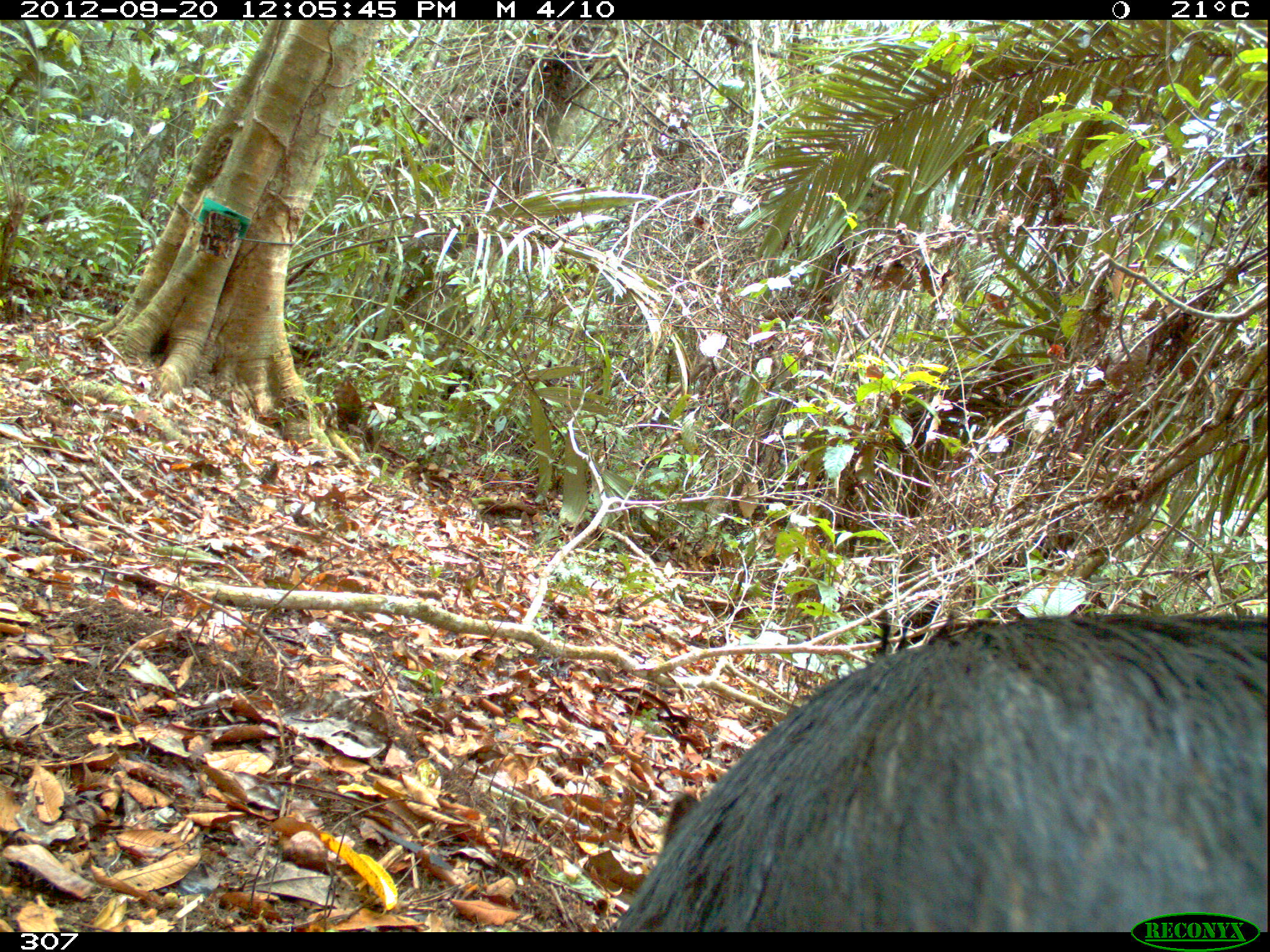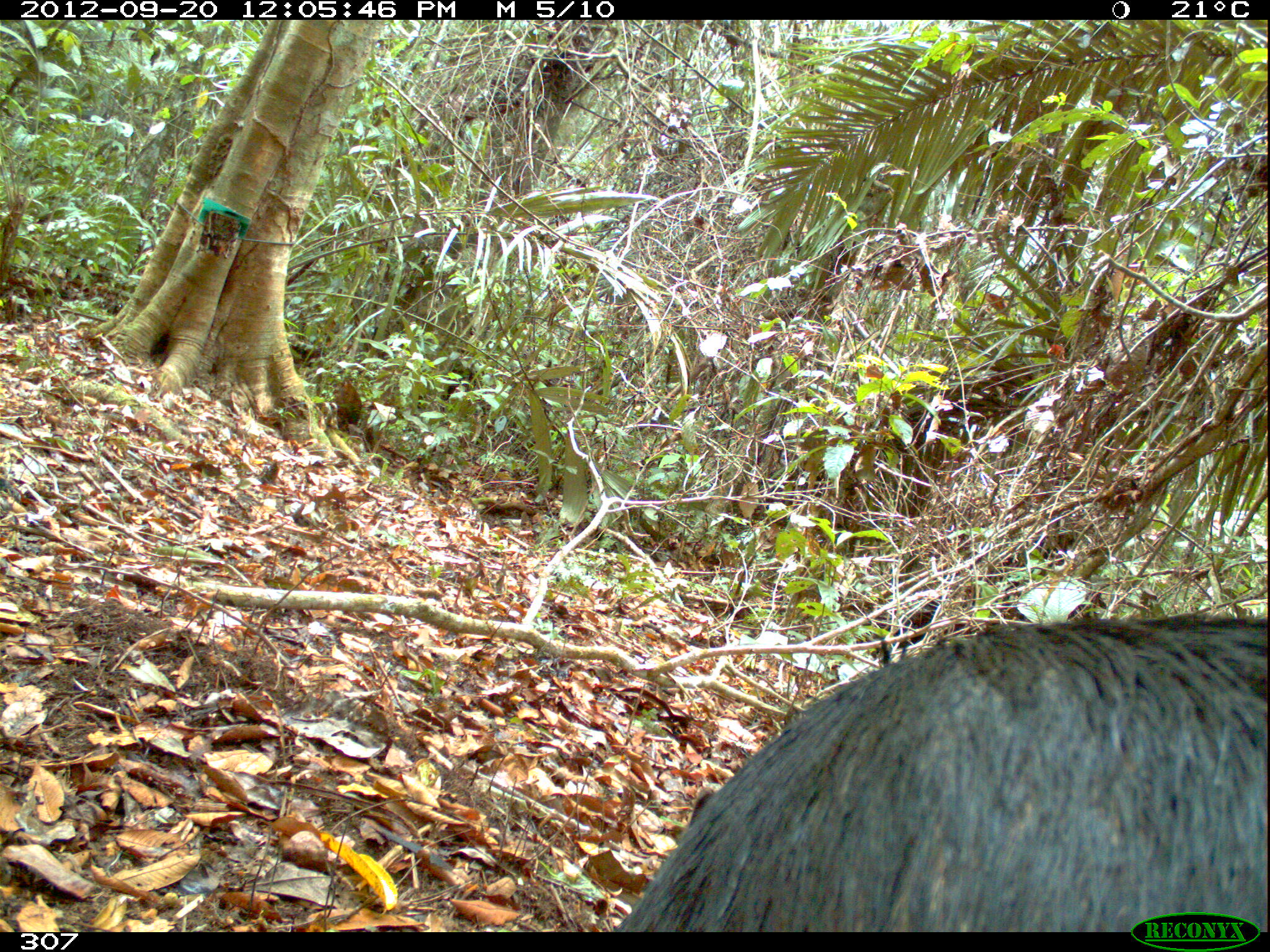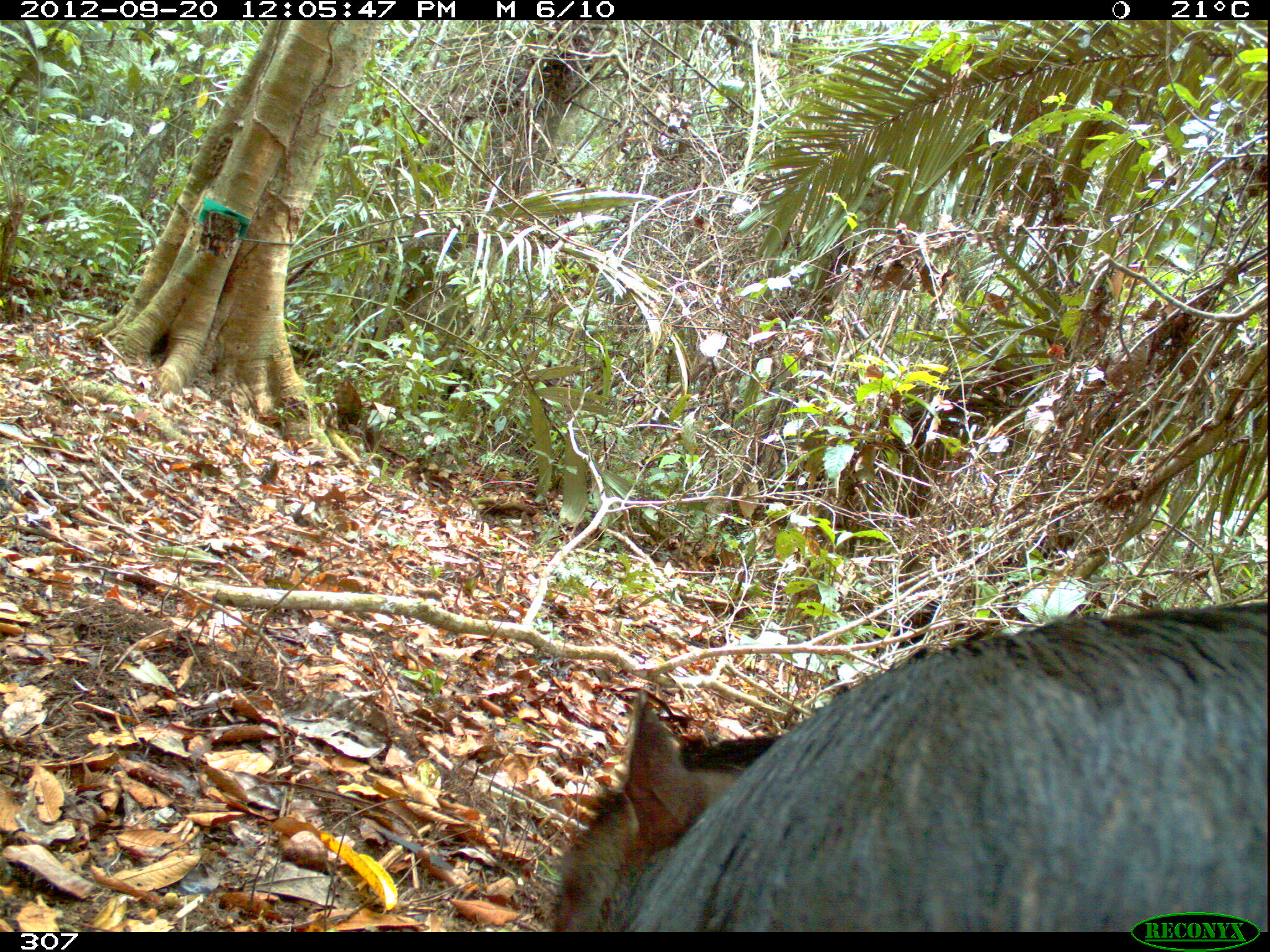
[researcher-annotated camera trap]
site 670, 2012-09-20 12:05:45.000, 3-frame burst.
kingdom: Animalia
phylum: Chordata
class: Mammalia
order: Artiodactyla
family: Tayassuidae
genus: Tayassu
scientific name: Tayassu pecari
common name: white-lipped peccary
Tayassu pecari (white-lipped peccary).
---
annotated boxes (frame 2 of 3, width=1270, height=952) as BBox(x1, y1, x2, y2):
tayassu pecari: BBox(616, 612, 1265, 929)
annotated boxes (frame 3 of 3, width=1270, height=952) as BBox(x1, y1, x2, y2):
tayassu pecari: BBox(547, 603, 1264, 930)